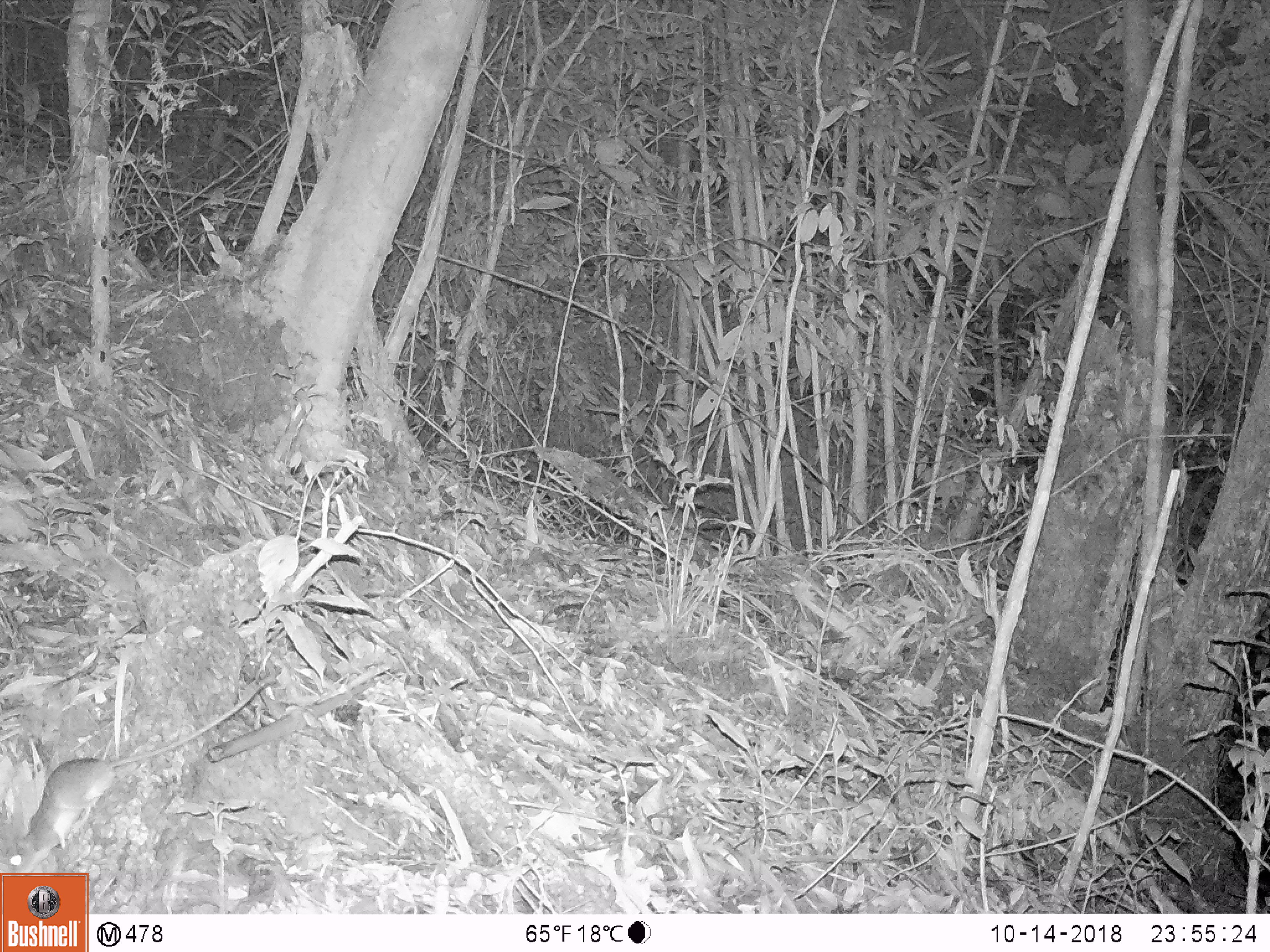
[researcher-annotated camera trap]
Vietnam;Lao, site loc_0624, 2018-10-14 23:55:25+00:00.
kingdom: Animalia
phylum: Chordata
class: Mammalia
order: Rodentia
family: Muridae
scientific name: Muridae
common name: old-world mice and rats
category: unidentified murid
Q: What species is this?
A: Unidentified murid (old-world mice and rats) (Muridae).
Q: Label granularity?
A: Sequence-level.